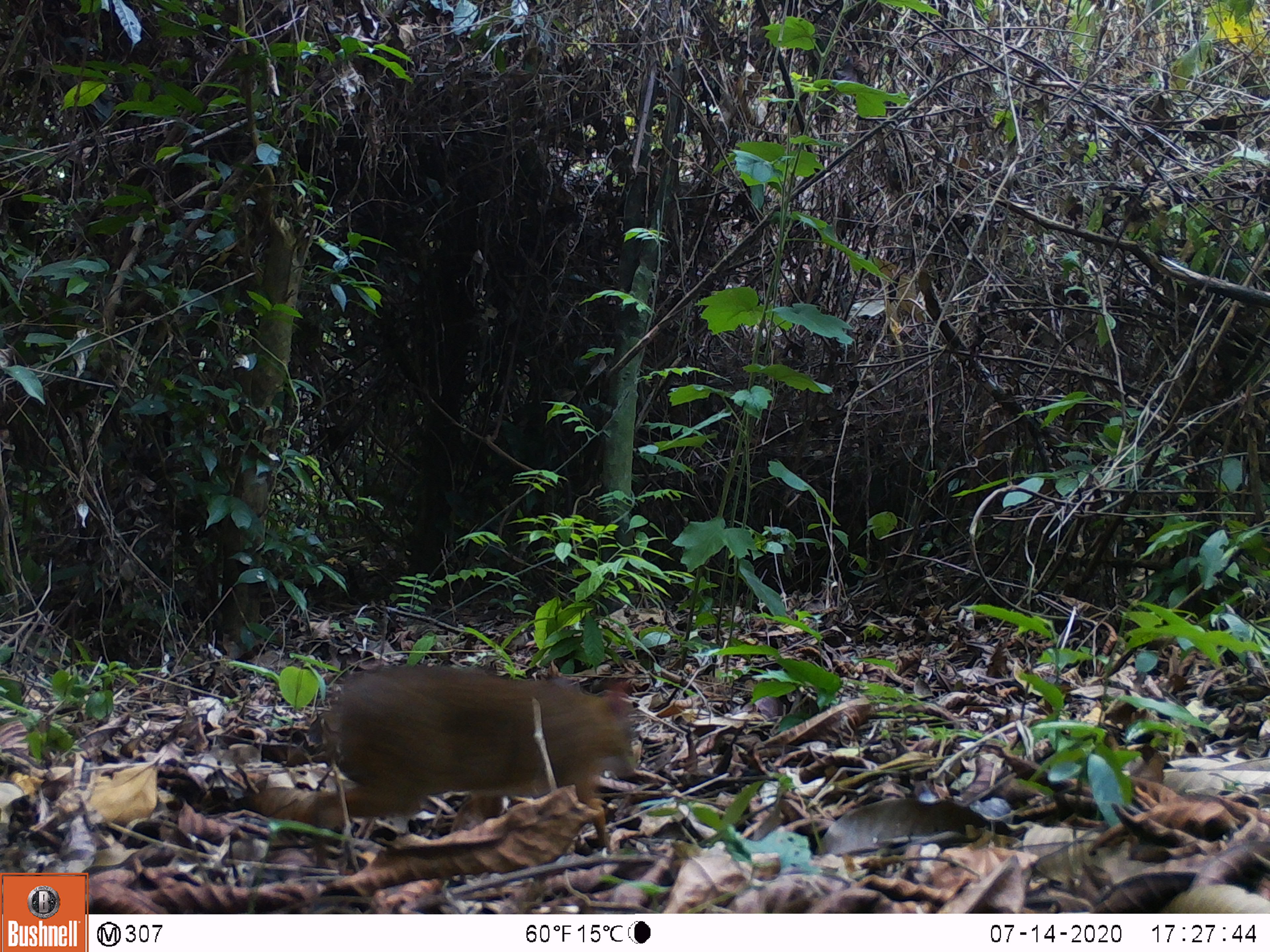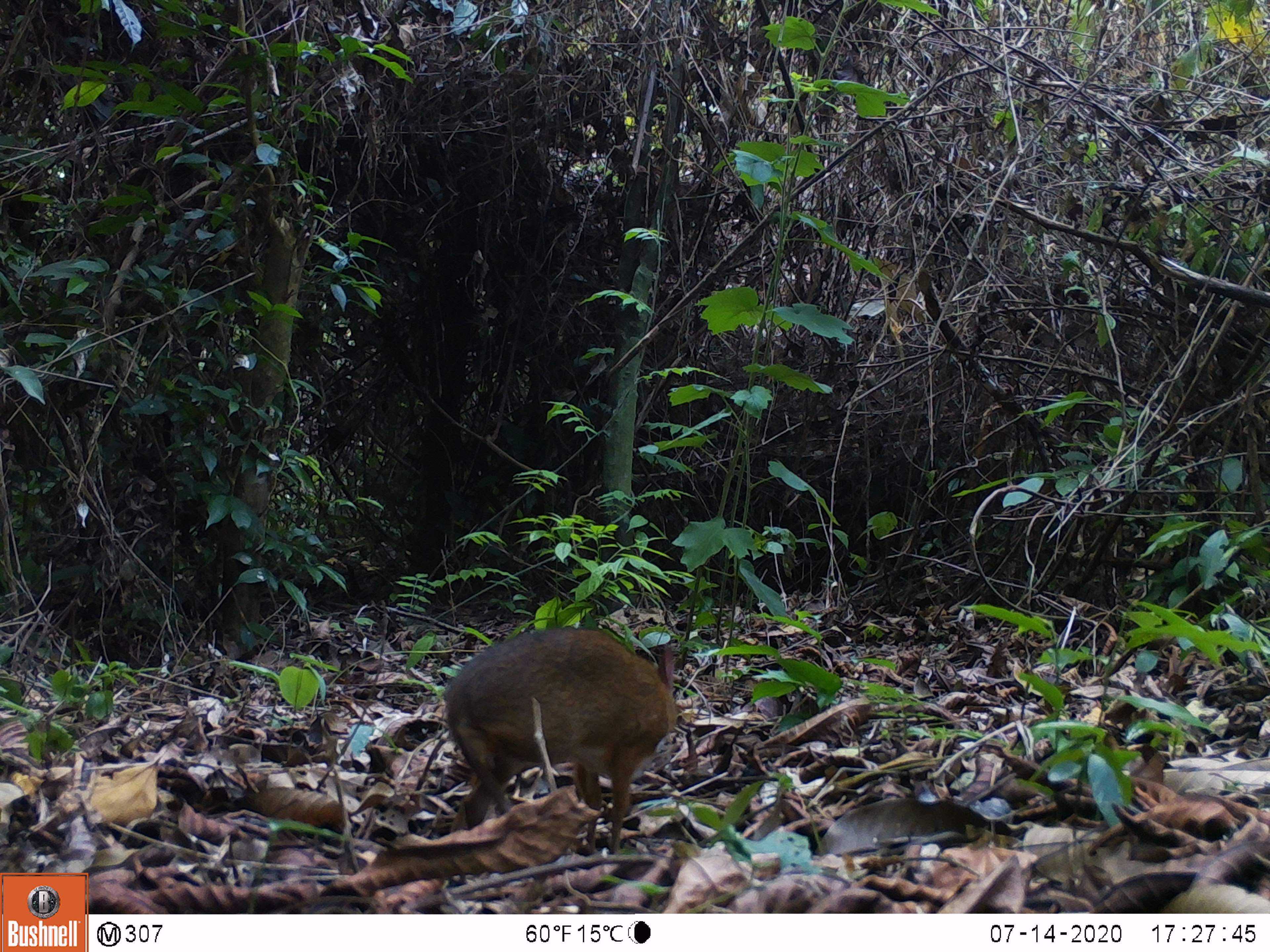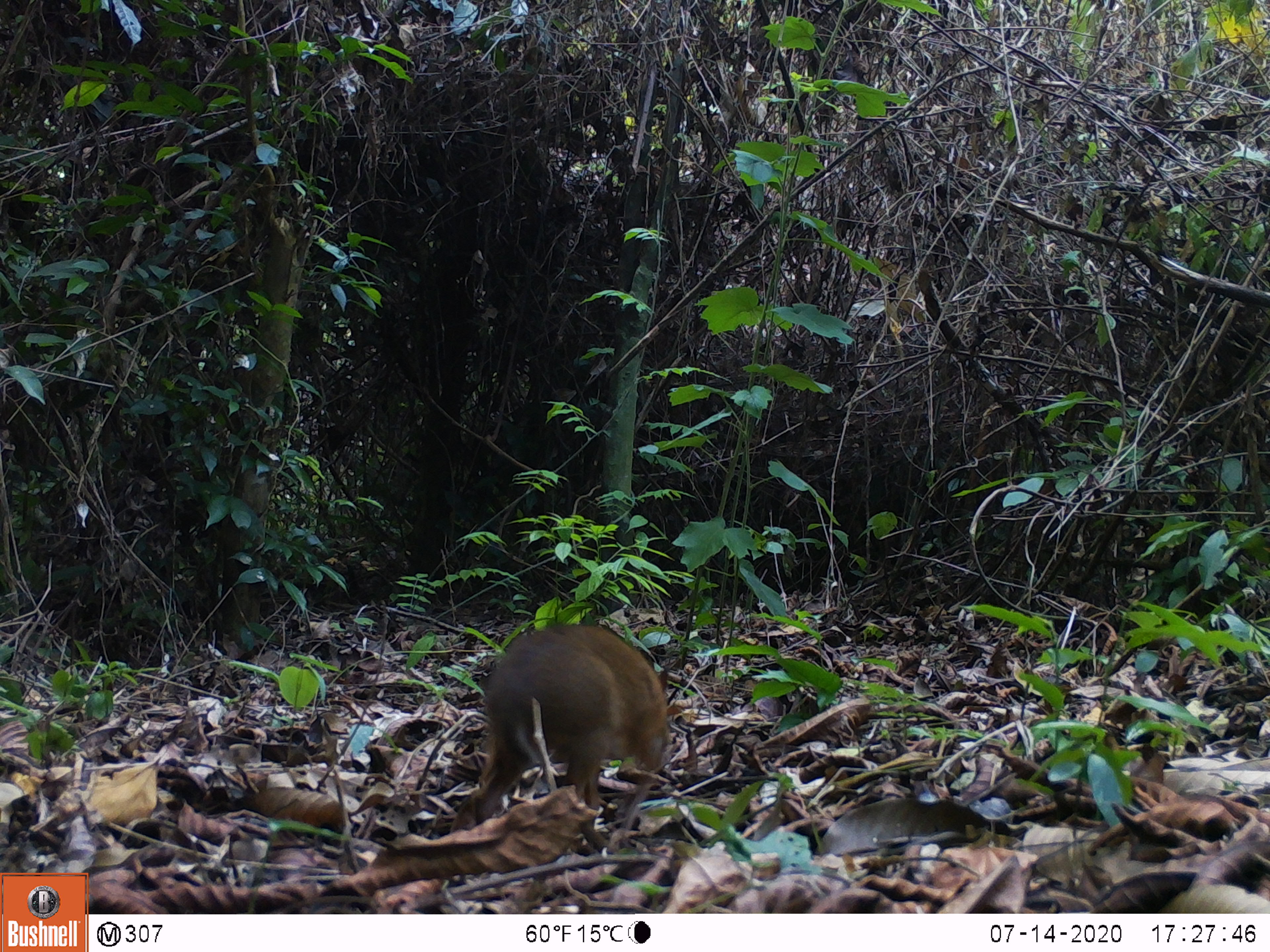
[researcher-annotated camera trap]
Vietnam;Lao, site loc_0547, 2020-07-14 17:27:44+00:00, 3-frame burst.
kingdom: Animalia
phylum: Chordata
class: Mammalia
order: Artiodactyla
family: Tragulidae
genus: Moschiola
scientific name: Moschiola meminna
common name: chevrotain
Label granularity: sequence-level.